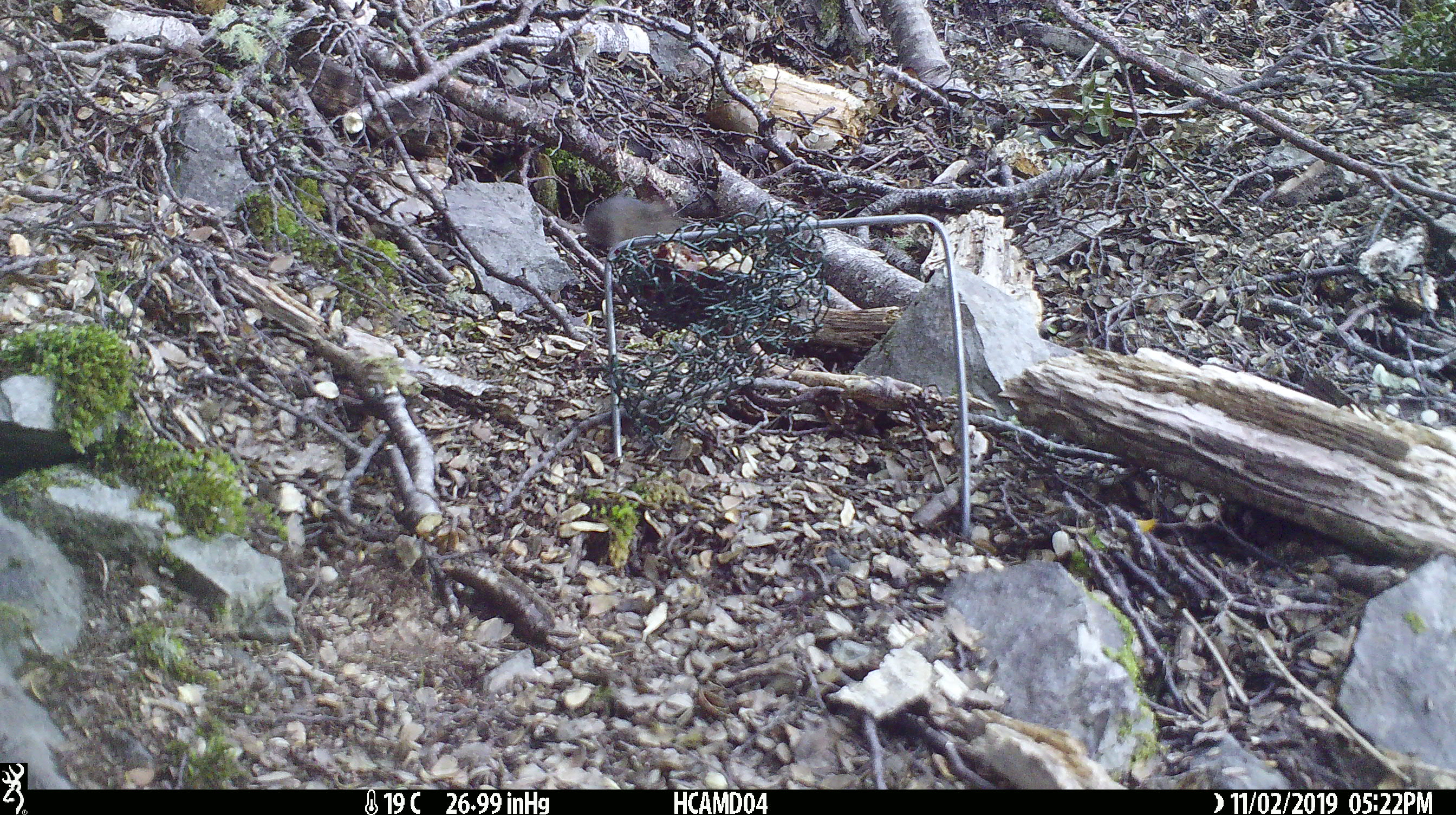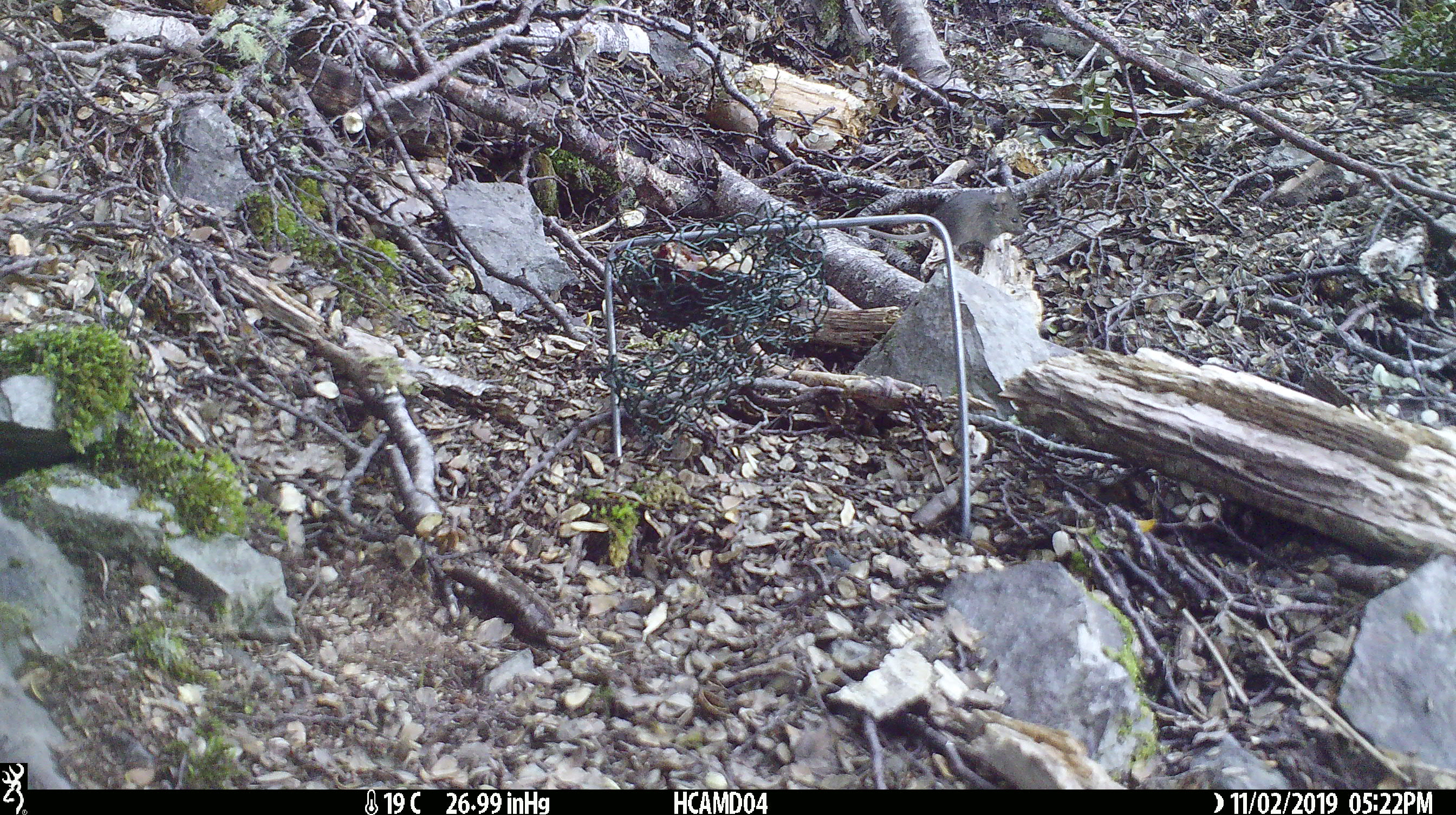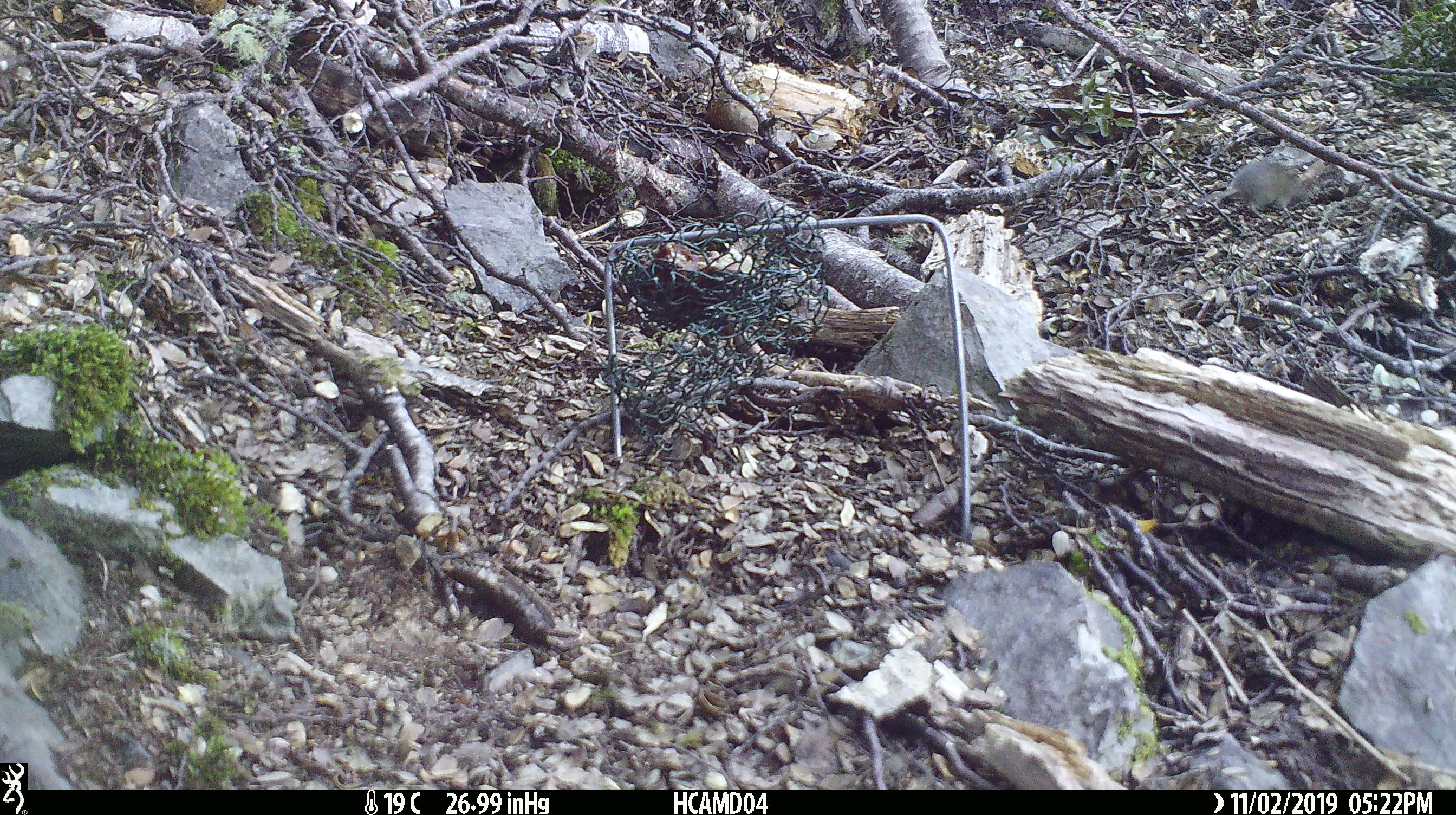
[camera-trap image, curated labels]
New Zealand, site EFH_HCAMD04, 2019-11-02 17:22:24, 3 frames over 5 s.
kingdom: Animalia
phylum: Chordata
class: Mammalia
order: Rodentia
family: Muridae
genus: Mus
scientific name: Mus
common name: mouse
Mouse (Mus).